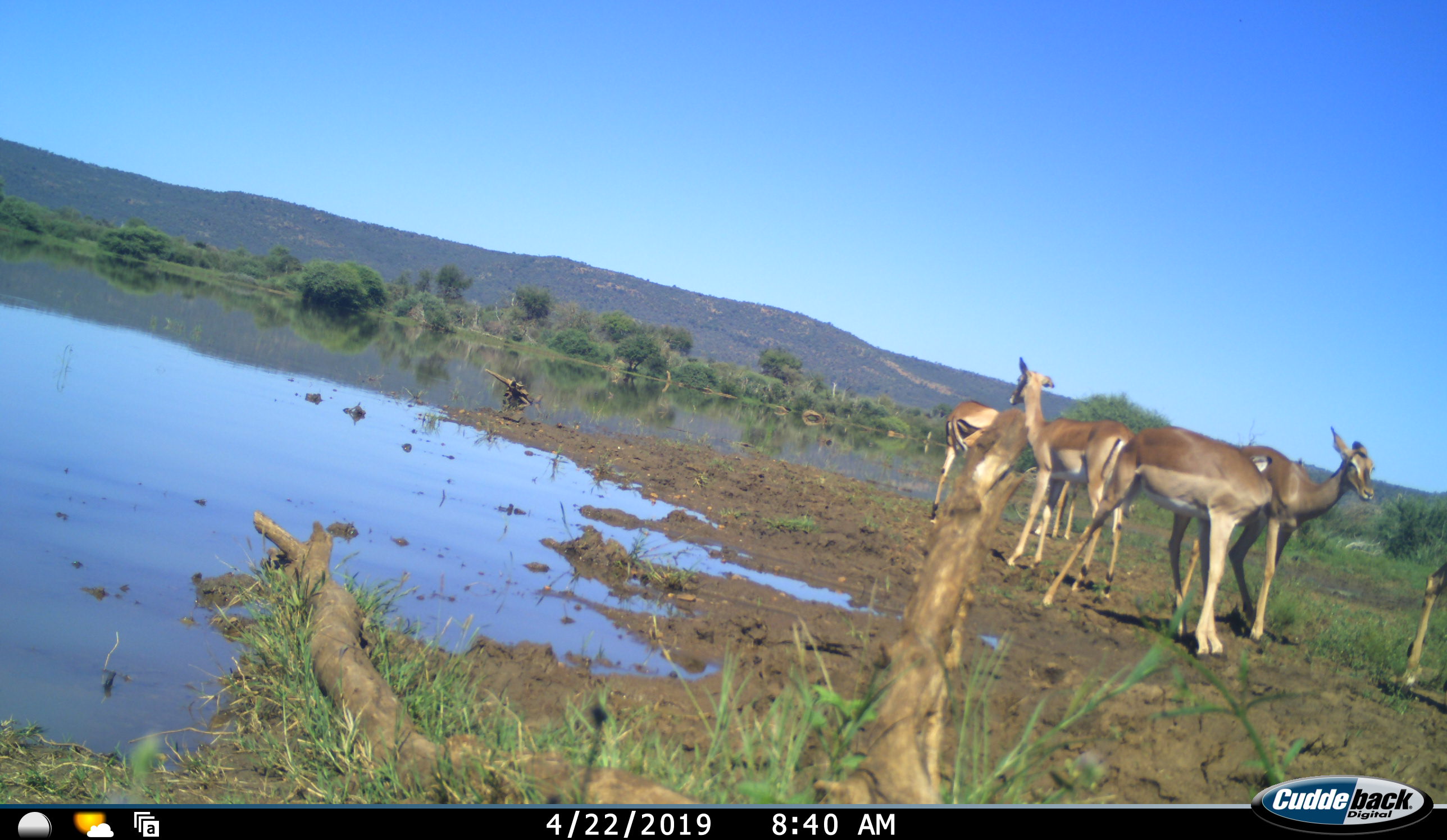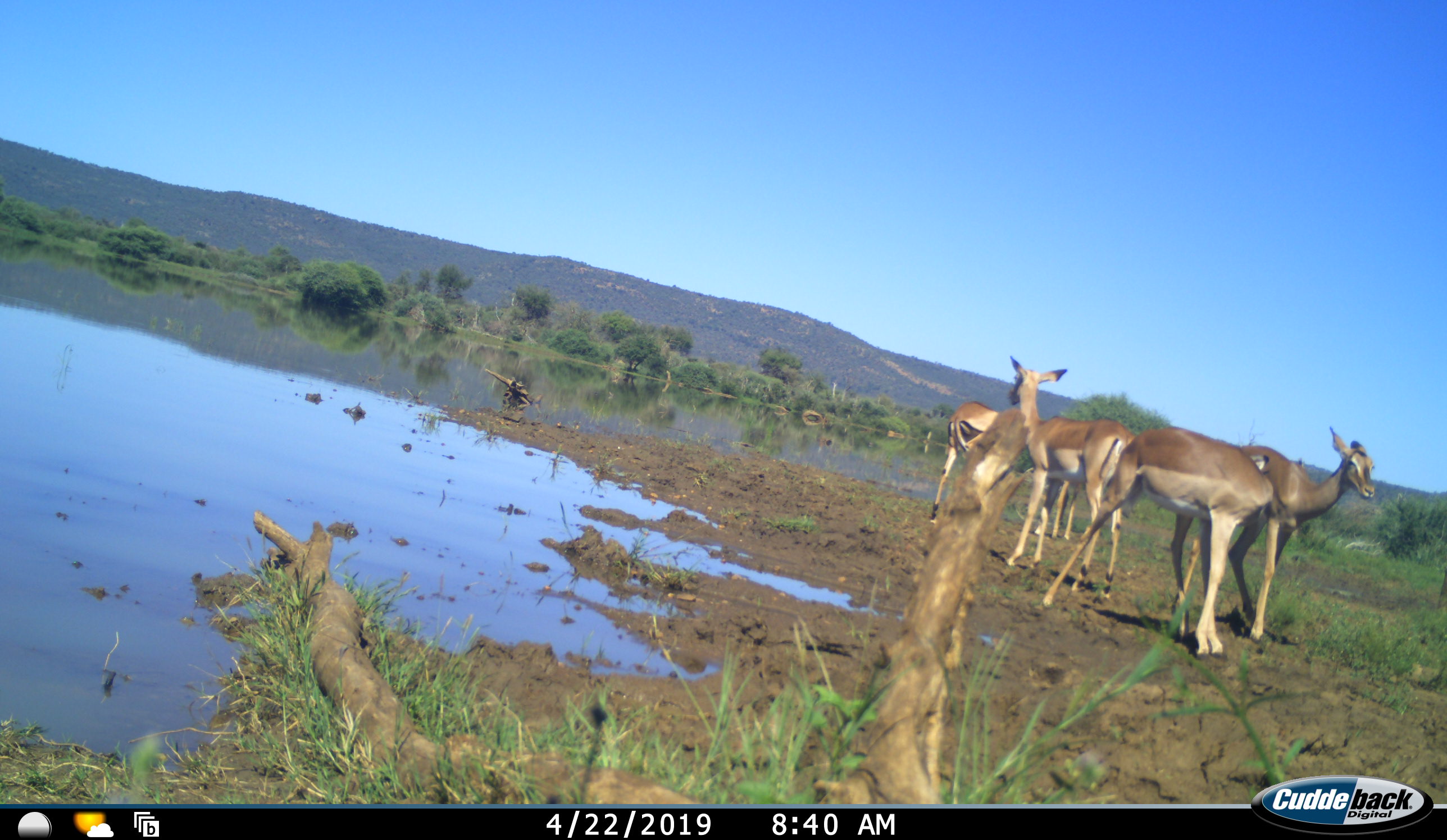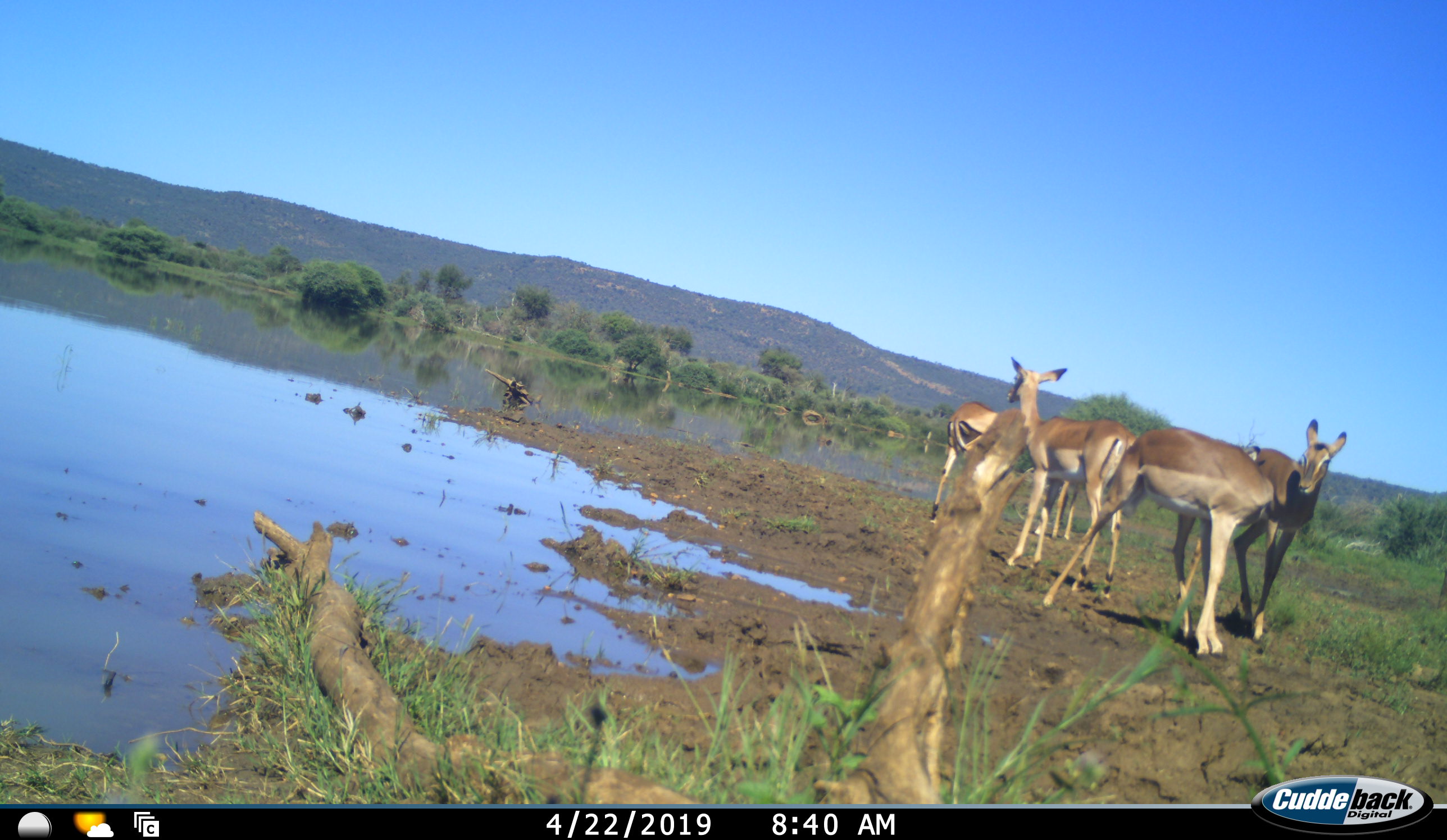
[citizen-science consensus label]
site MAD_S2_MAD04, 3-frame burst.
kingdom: Animalia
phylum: Chordata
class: Mammalia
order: Artiodactyla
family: Bovidae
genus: Aepyceros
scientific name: Aepyceros melampus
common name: impala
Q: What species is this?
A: Impala (Aepyceros melampus).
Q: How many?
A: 6.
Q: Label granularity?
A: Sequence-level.